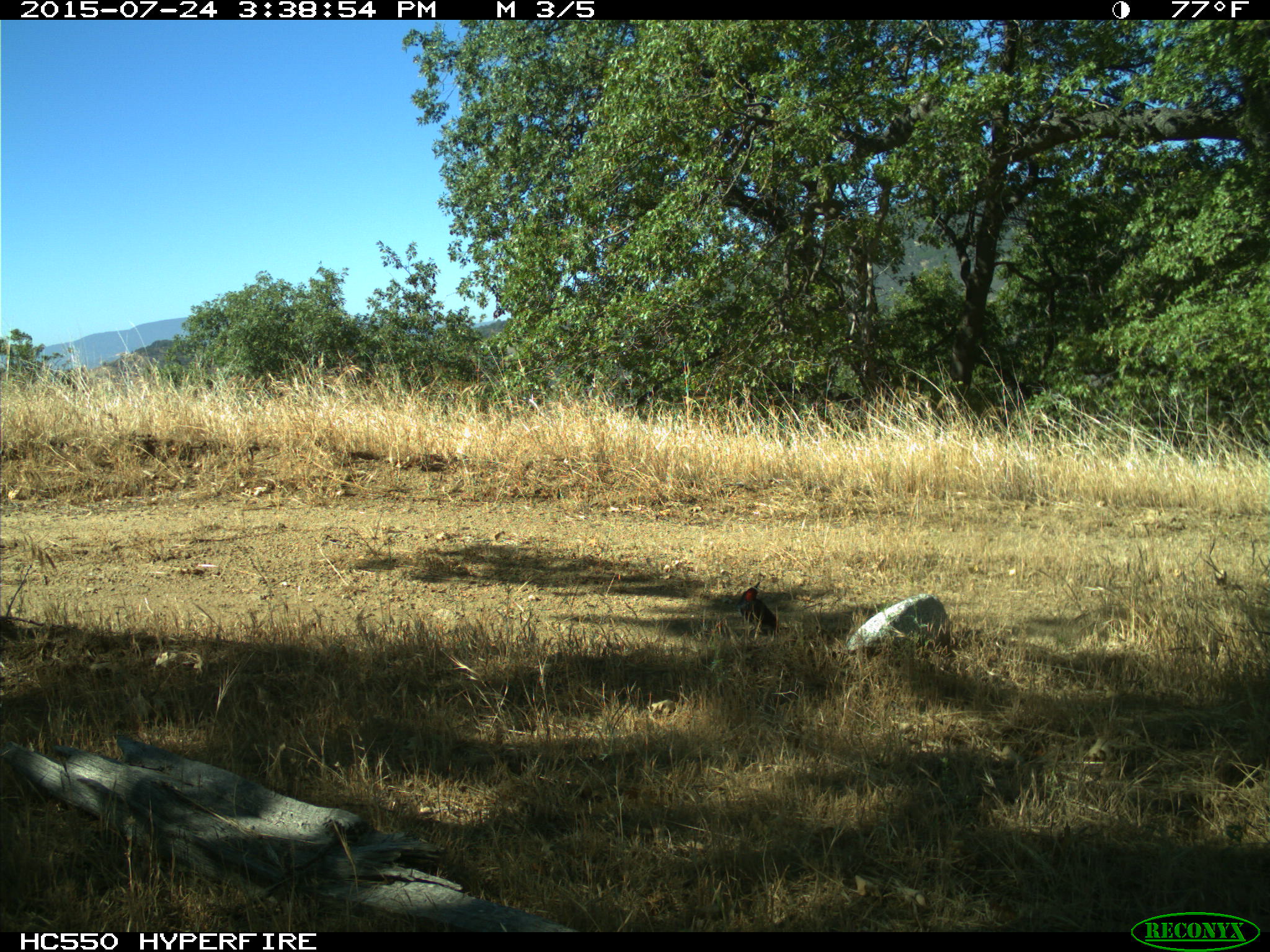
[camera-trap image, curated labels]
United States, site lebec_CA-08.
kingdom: Animalia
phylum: Chordata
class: Aves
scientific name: Aves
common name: birds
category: unidentified bird